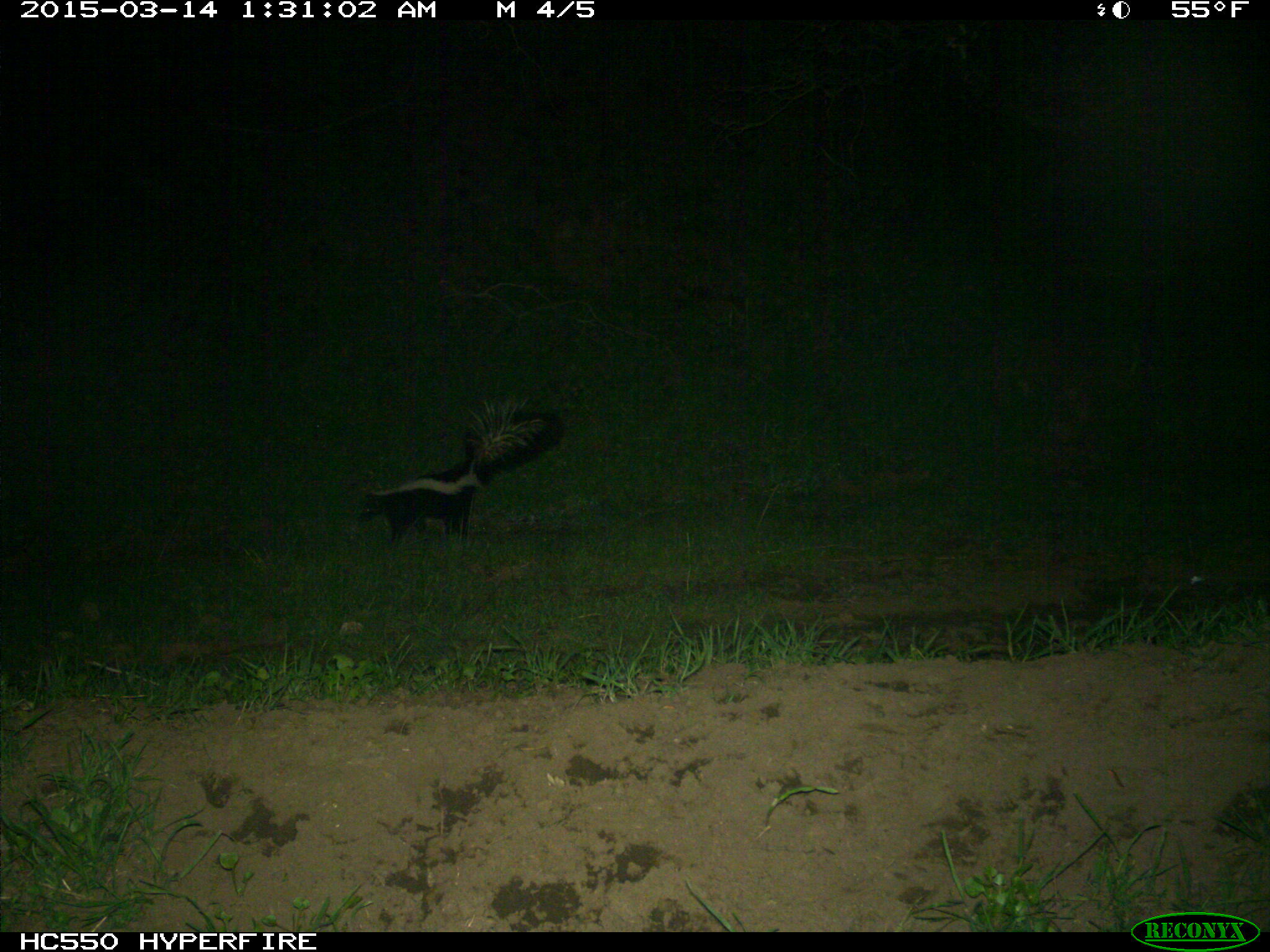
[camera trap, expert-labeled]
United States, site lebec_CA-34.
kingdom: Animalia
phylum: Chordata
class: Mammalia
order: Carnivora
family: Mephitidae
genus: Mephitis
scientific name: Mephitis mephitis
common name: striped skunk